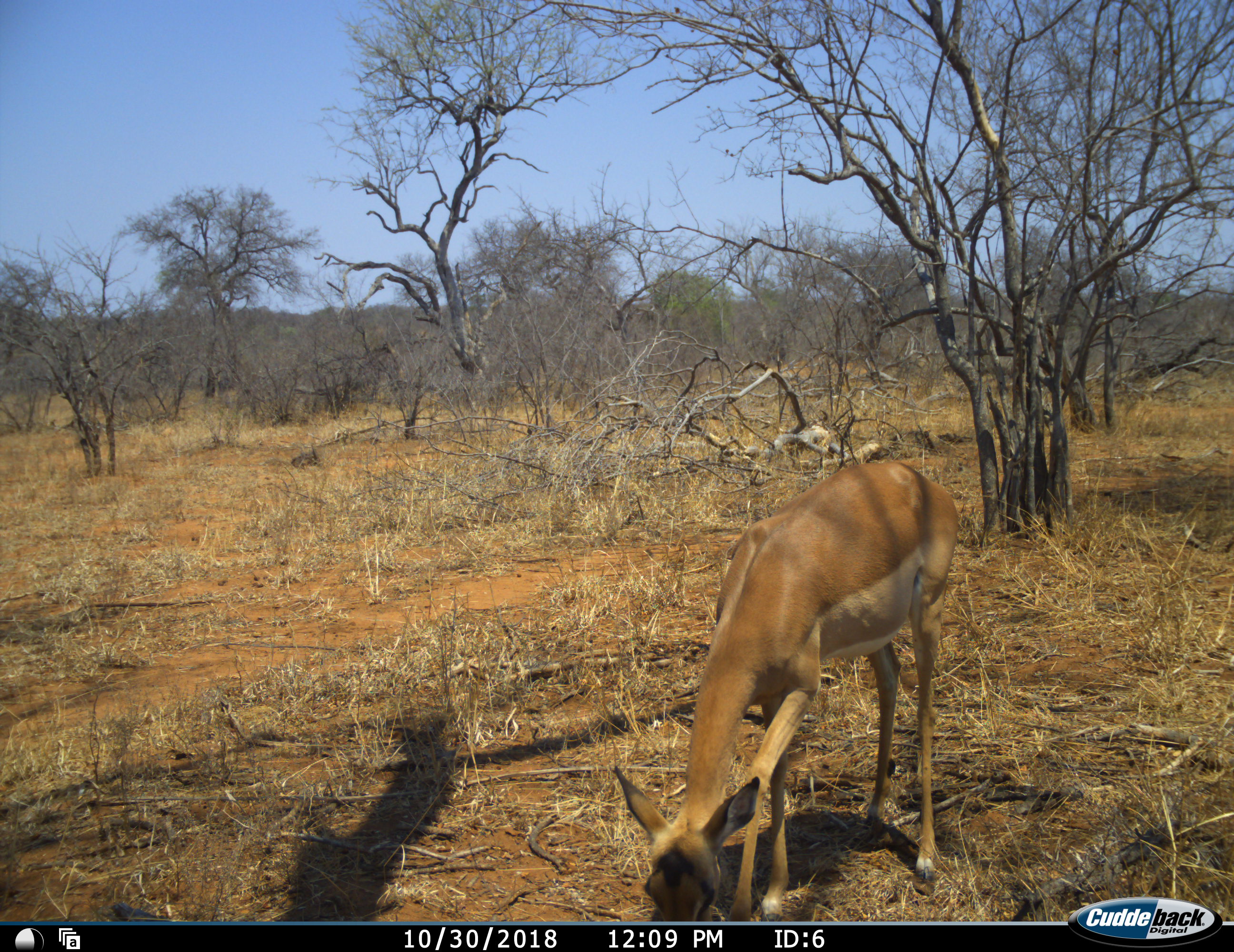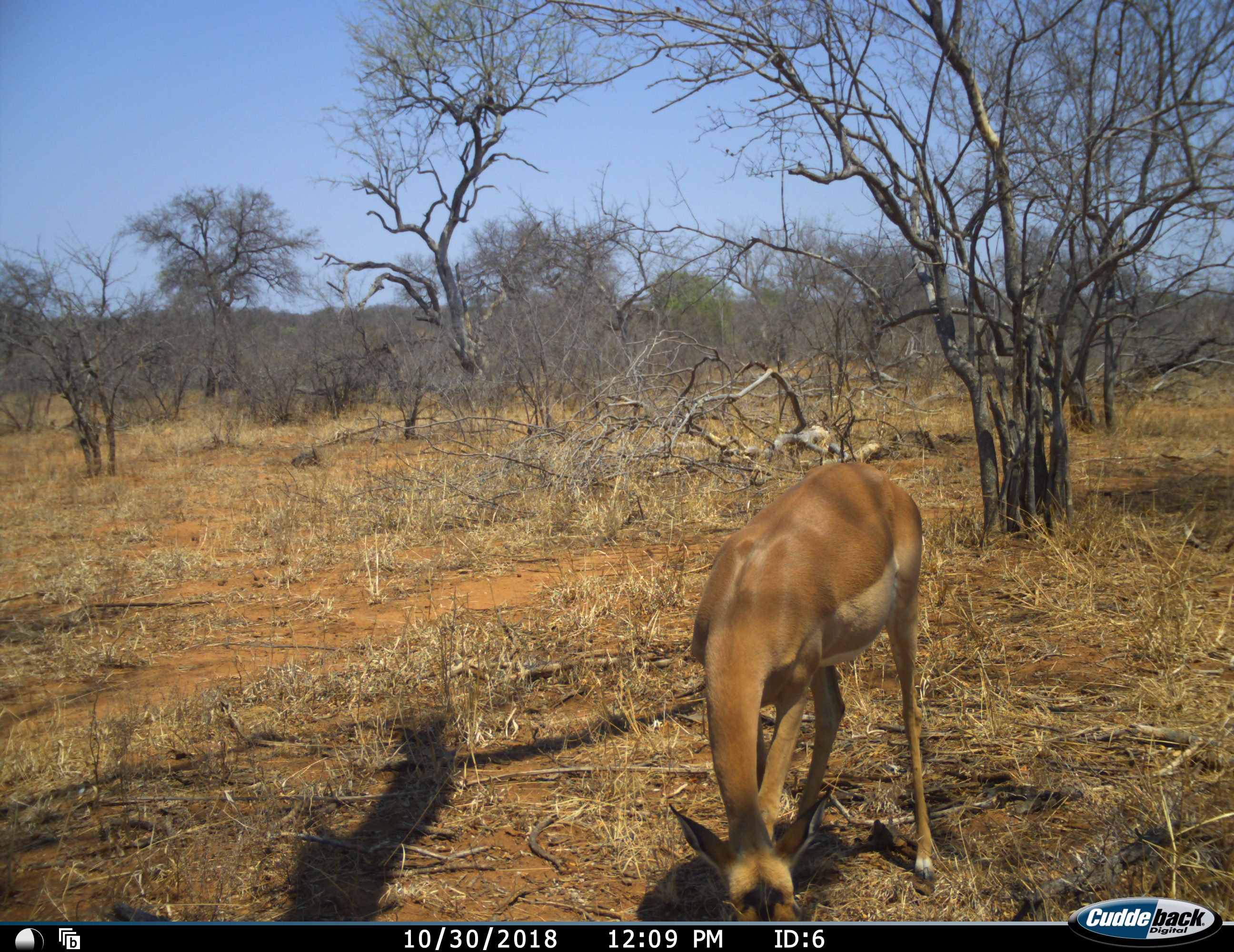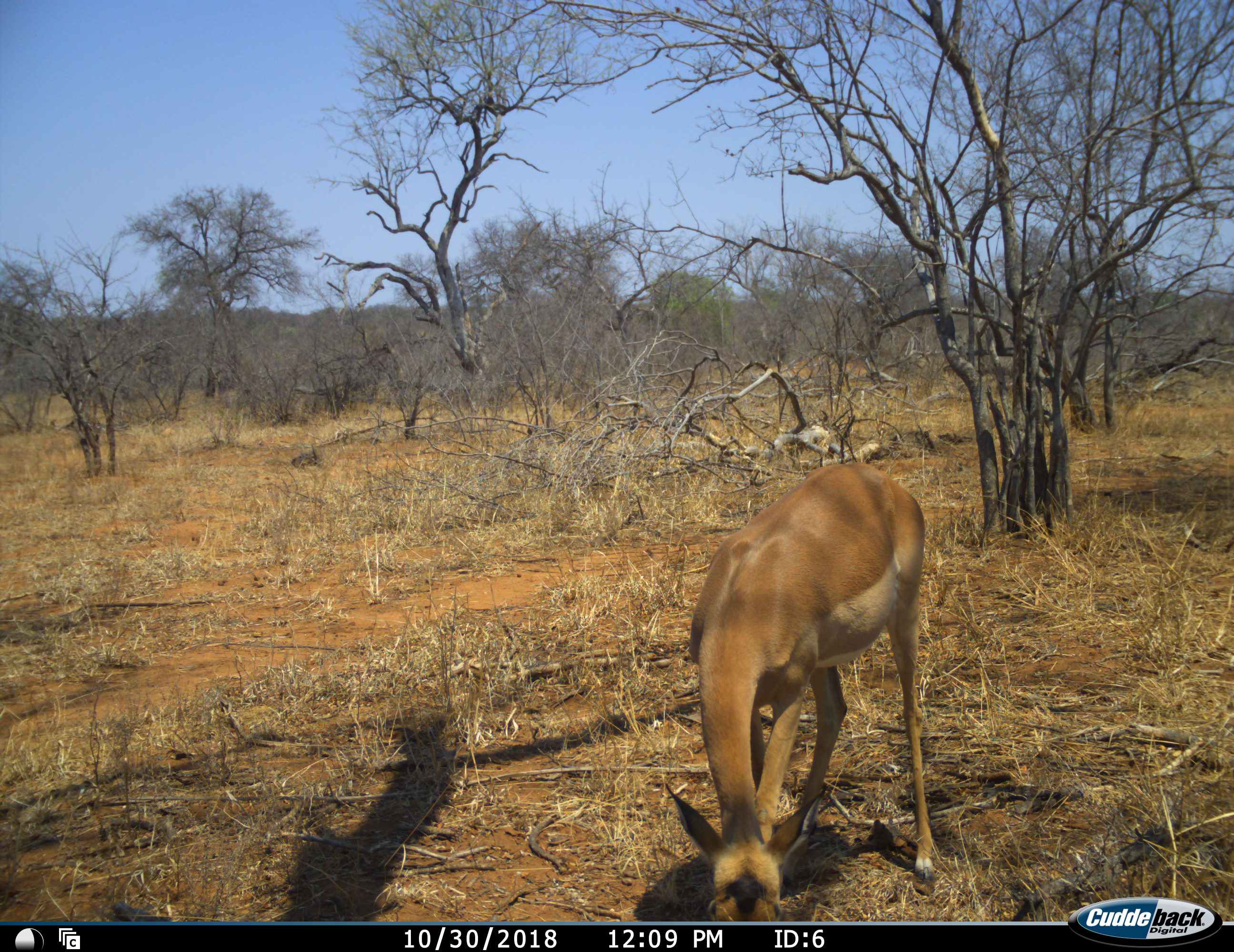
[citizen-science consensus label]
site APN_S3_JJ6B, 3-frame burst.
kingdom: Animalia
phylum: Chordata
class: Mammalia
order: Artiodactyla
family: Bovidae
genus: Aepyceros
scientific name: Aepyceros melampus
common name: impala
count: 1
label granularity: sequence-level